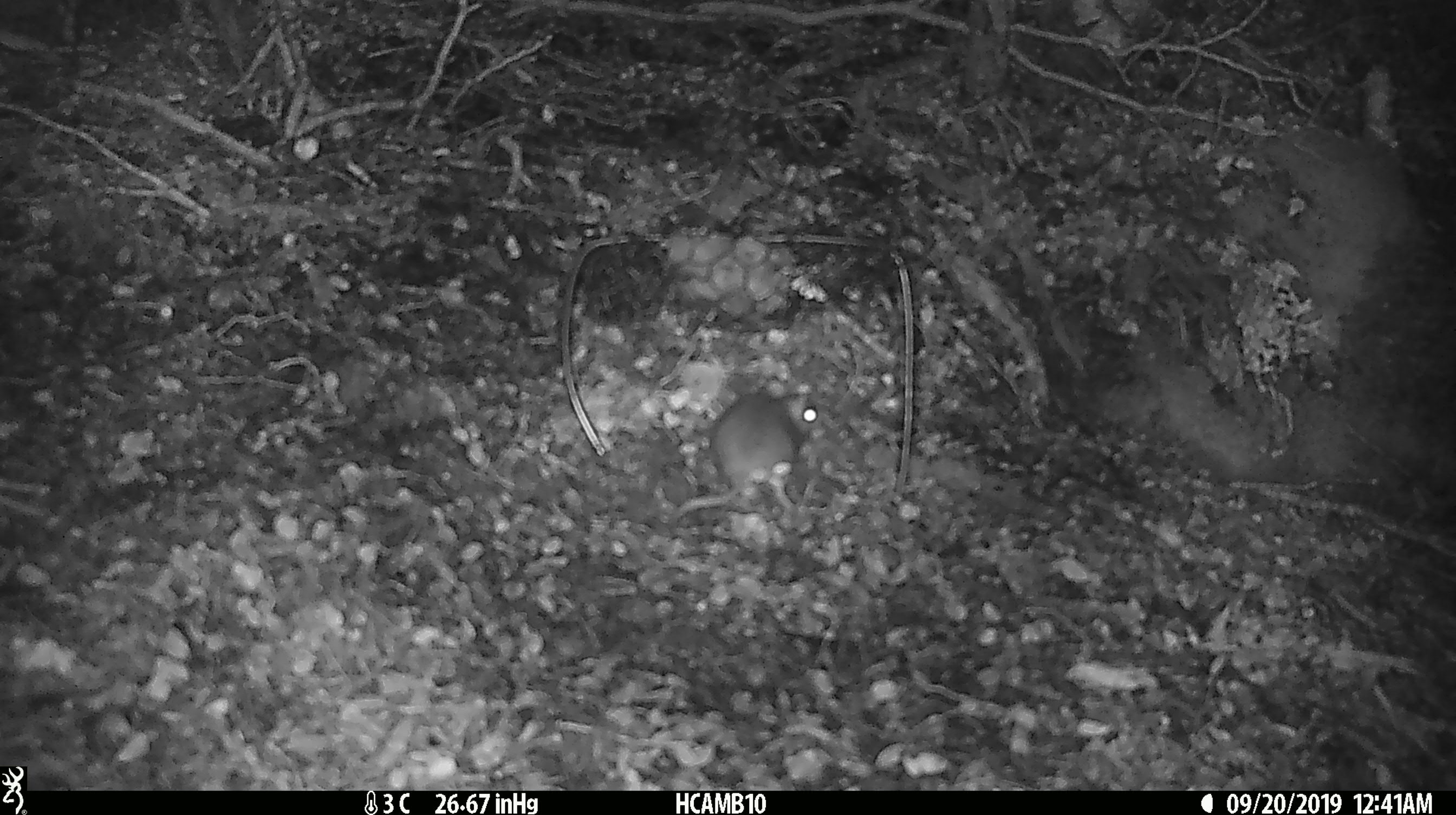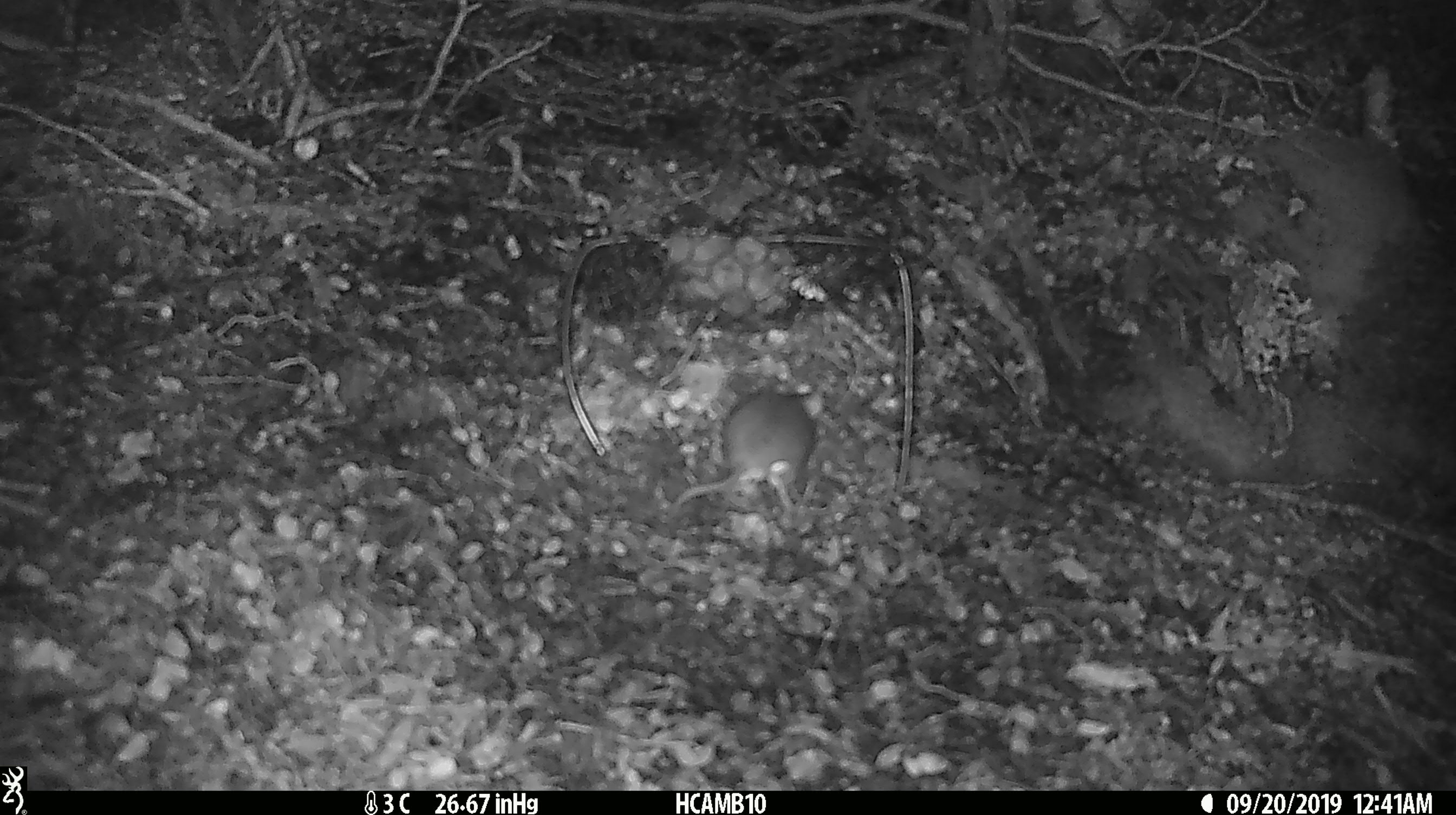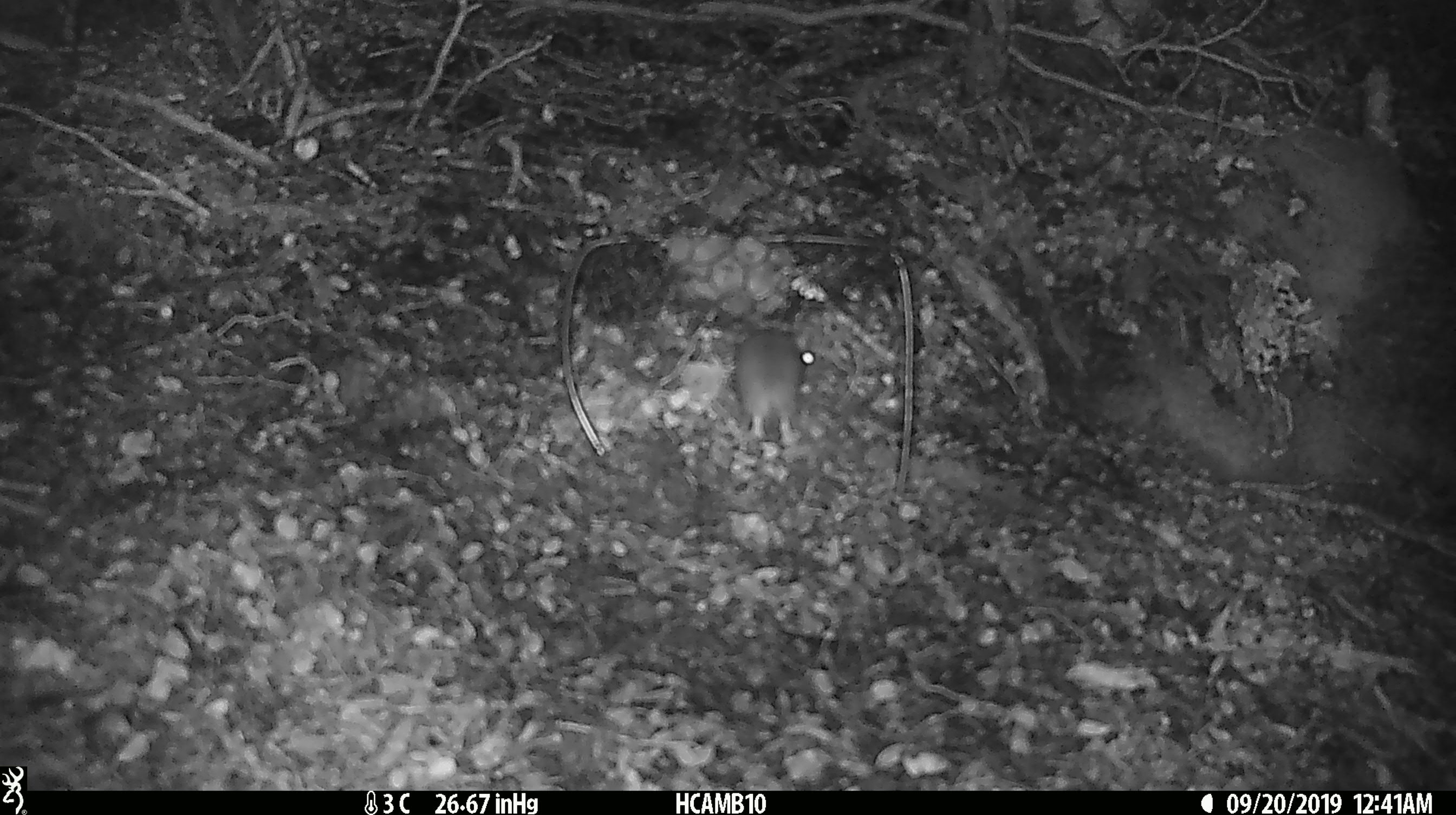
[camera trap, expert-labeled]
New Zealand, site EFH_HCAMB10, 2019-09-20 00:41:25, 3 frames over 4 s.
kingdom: Animalia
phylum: Chordata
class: Mammalia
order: Rodentia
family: Muridae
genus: Mus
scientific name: Mus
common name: mouse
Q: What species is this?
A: Mouse (Mus).